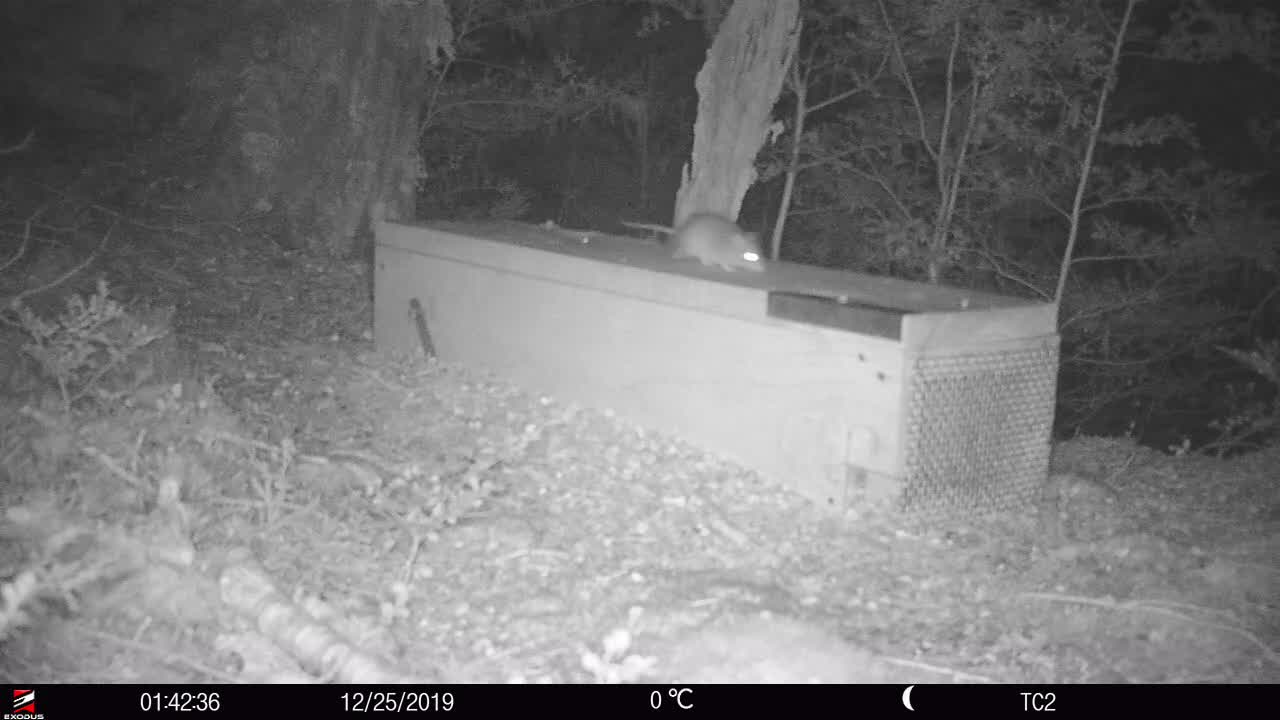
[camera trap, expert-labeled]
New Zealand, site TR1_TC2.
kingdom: Animalia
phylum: Chordata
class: Mammalia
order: Rodentia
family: Muridae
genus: Rattus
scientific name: Rattus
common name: rat